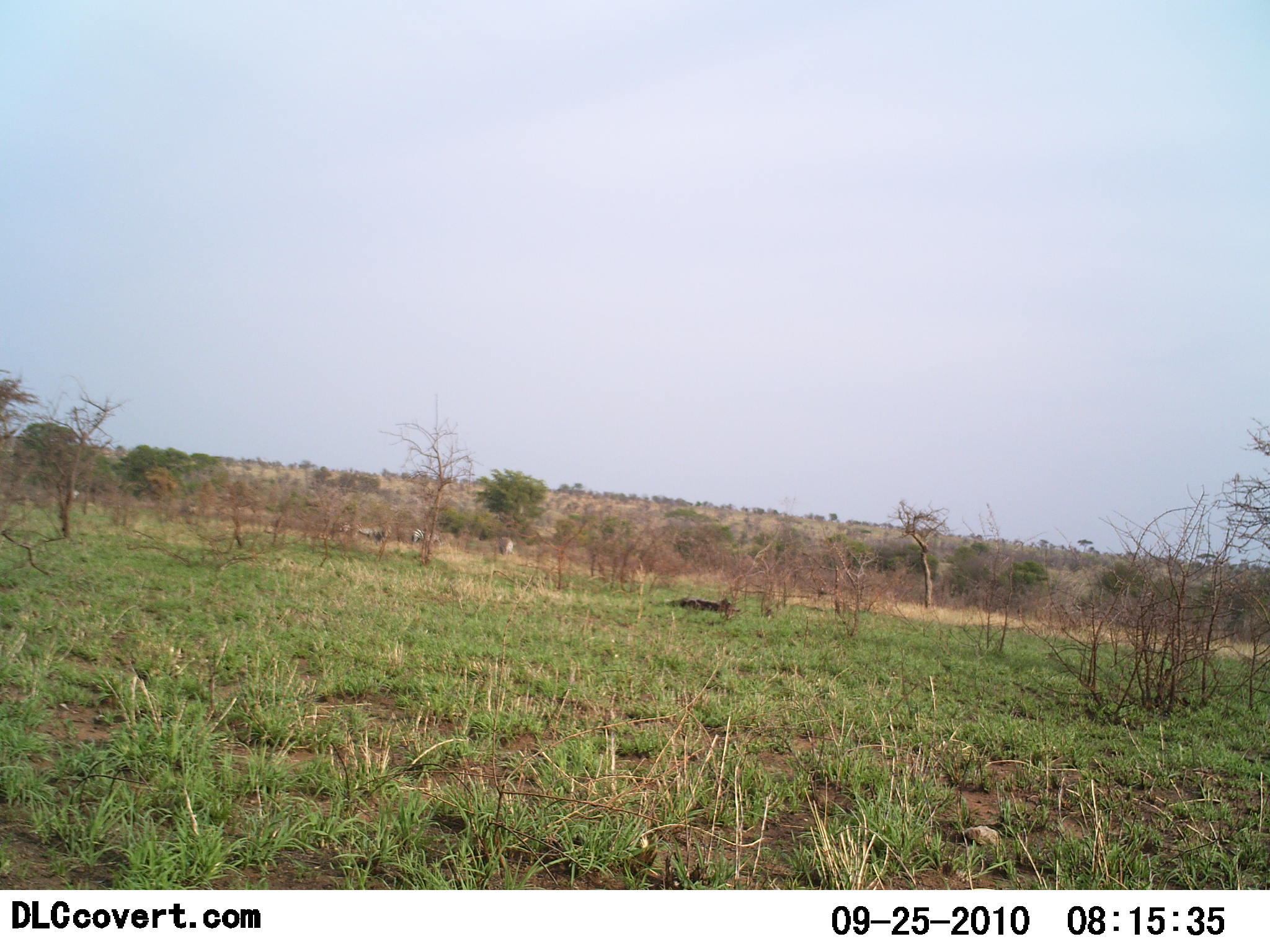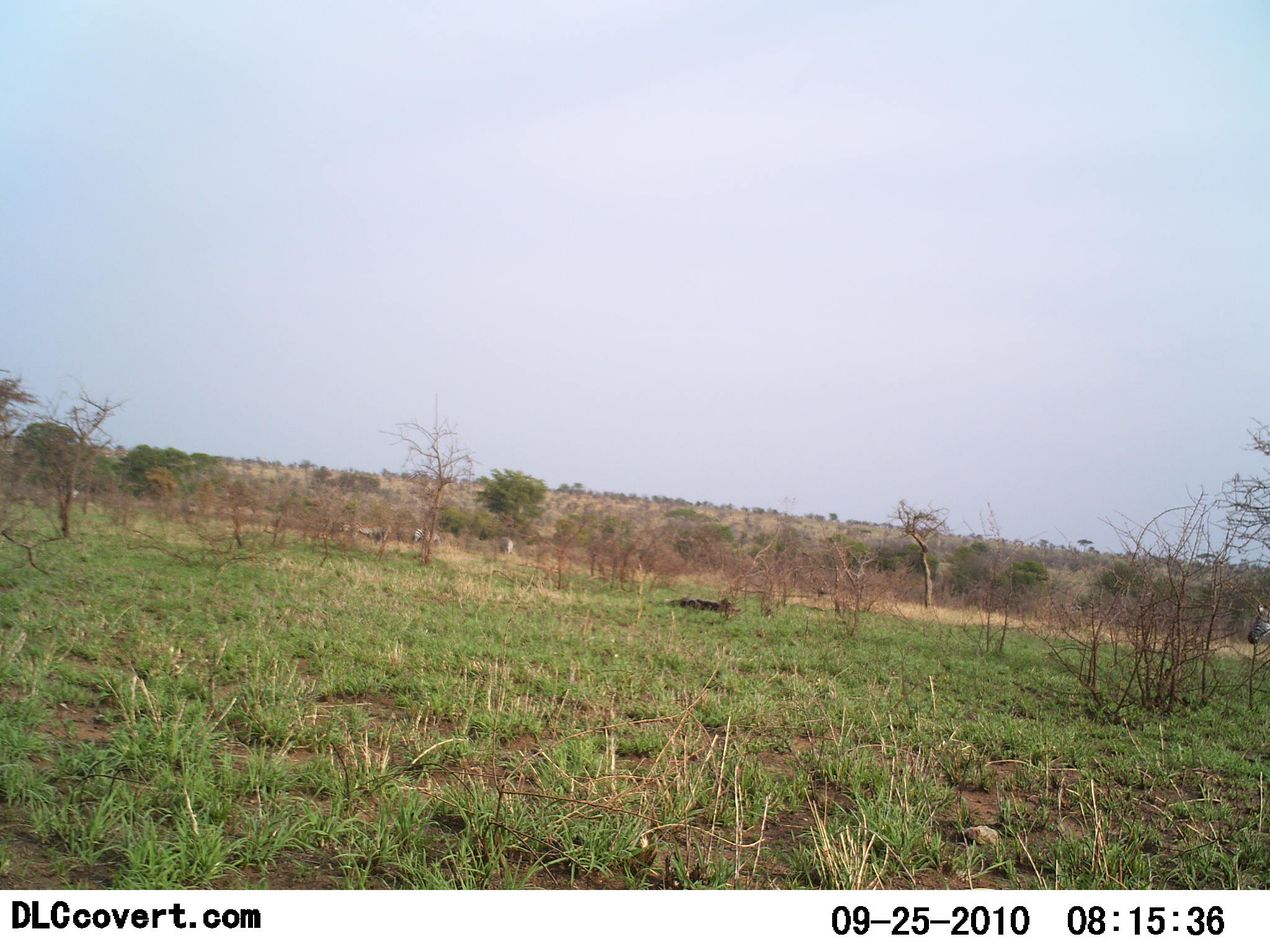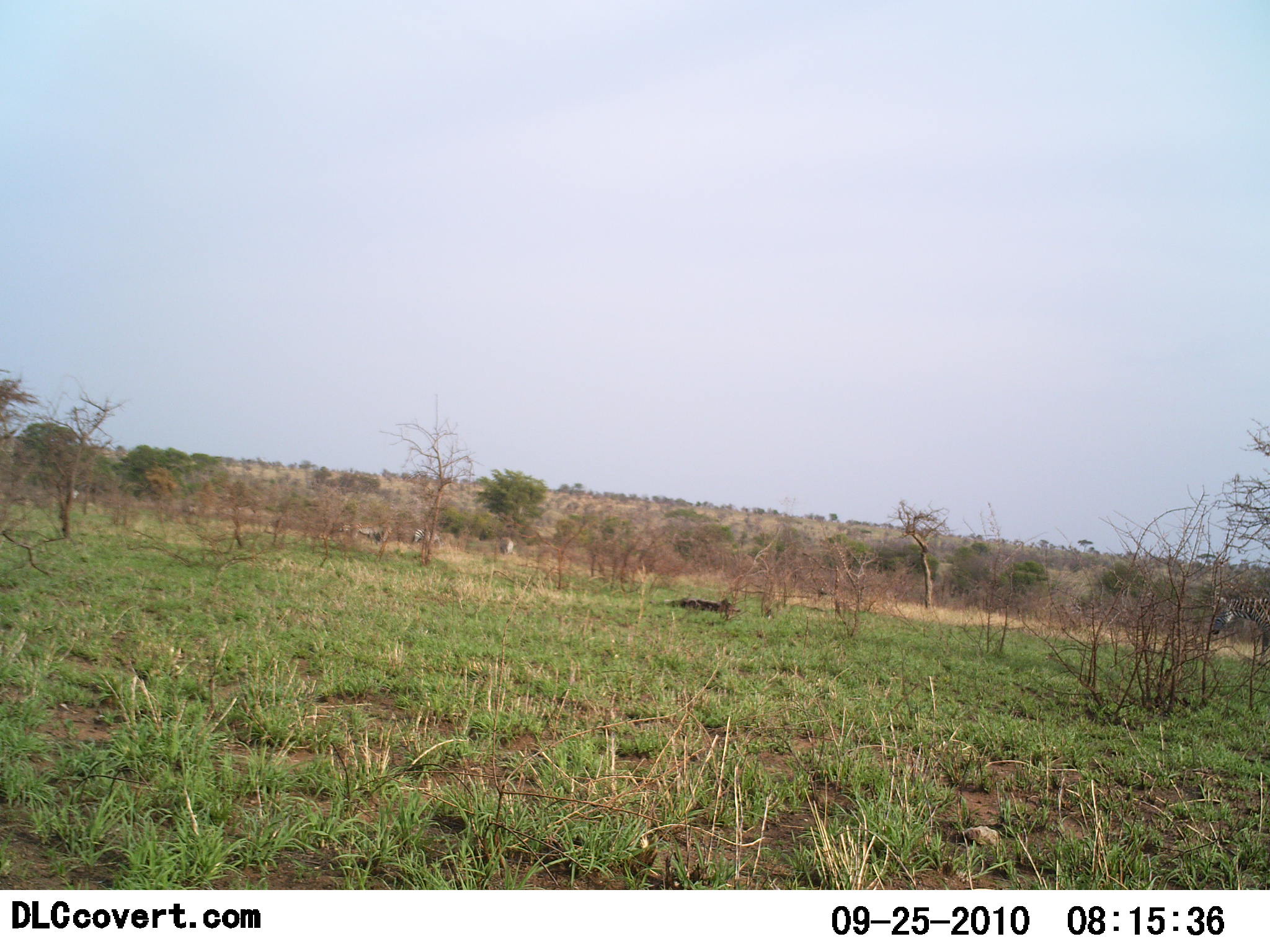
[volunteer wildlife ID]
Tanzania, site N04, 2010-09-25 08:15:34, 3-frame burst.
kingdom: Animalia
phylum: Chordata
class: Mammalia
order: Perissodactyla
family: Equidae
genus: Equus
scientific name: Equus quagga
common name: plains zebra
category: zebra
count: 1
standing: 21%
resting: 0%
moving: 100%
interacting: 0%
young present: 0%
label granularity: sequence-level